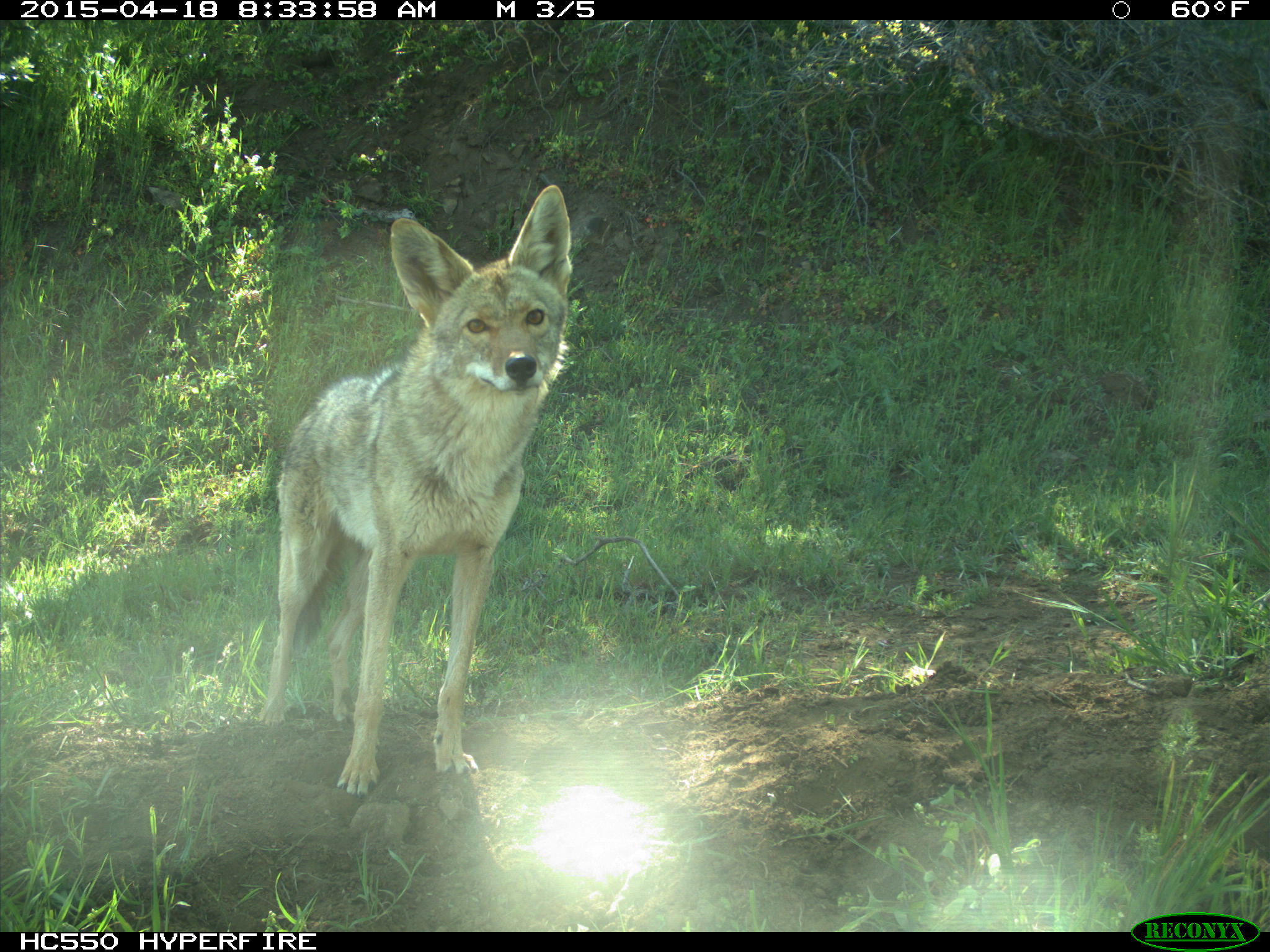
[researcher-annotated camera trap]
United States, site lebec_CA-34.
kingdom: Animalia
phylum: Chordata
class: Mammalia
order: Carnivora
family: Canidae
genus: Canis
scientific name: Canis latrans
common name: coyote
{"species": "Canis latrans (coyote)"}